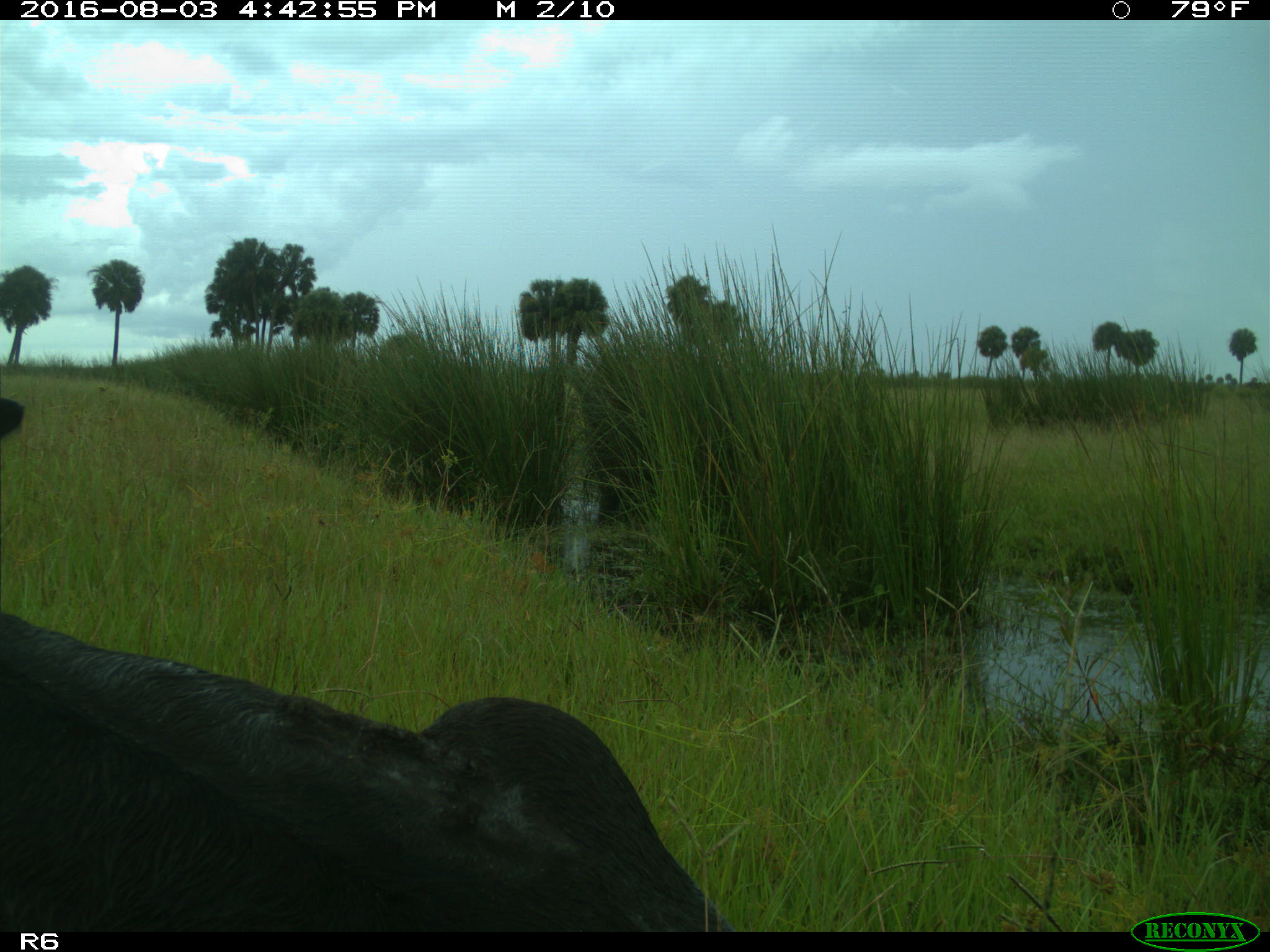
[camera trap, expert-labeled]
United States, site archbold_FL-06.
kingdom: Animalia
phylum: Chordata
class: Mammalia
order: Artiodactyla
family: Bovidae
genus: Bos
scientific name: Bos taurus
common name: domestic cow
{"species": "Bos taurus (domestic cow)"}